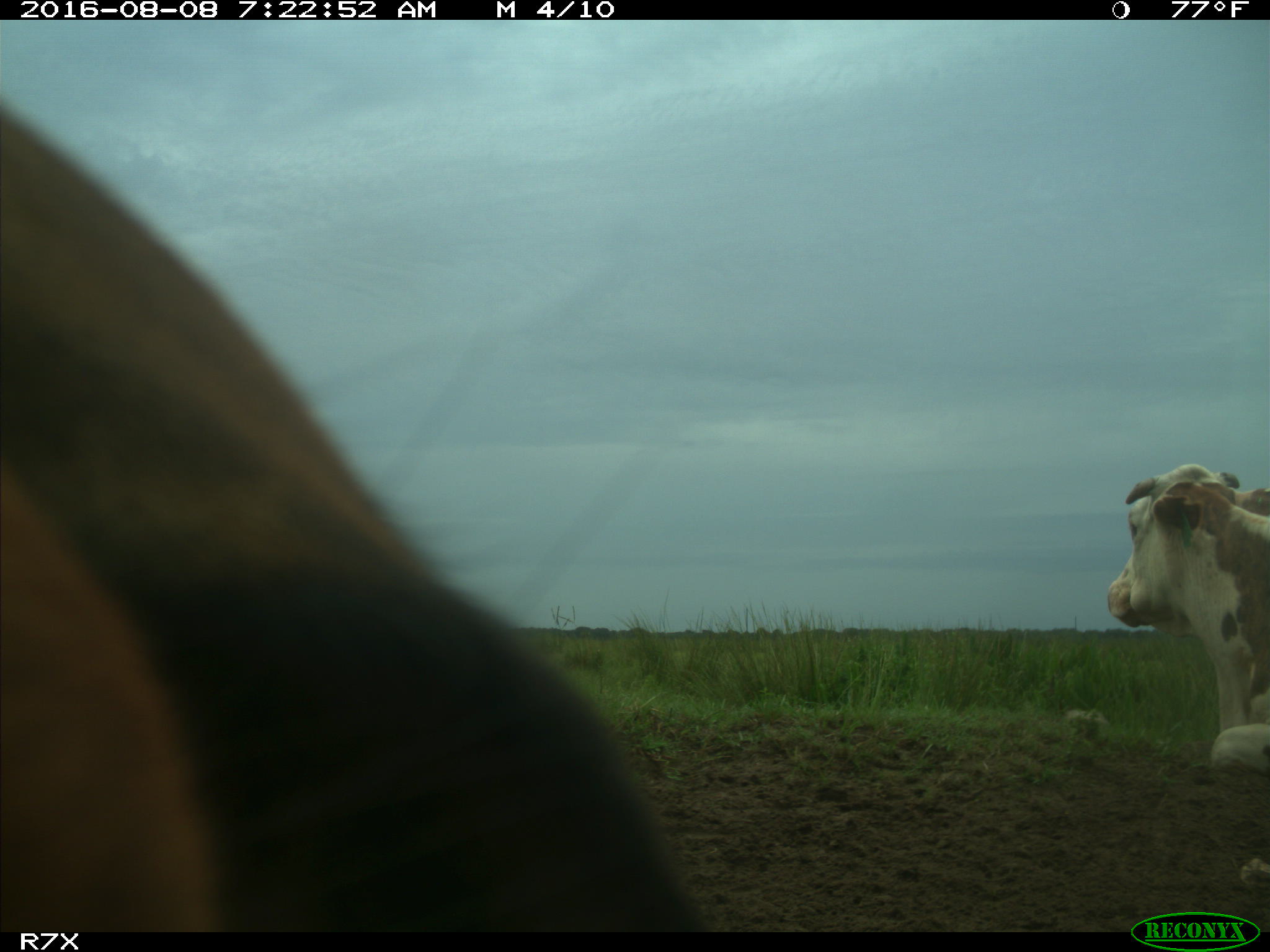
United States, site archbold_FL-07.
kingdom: Animalia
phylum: Chordata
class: Mammalia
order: Artiodactyla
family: Bovidae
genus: Bos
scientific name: Bos taurus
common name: domestic cow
Bos taurus (domestic cow).